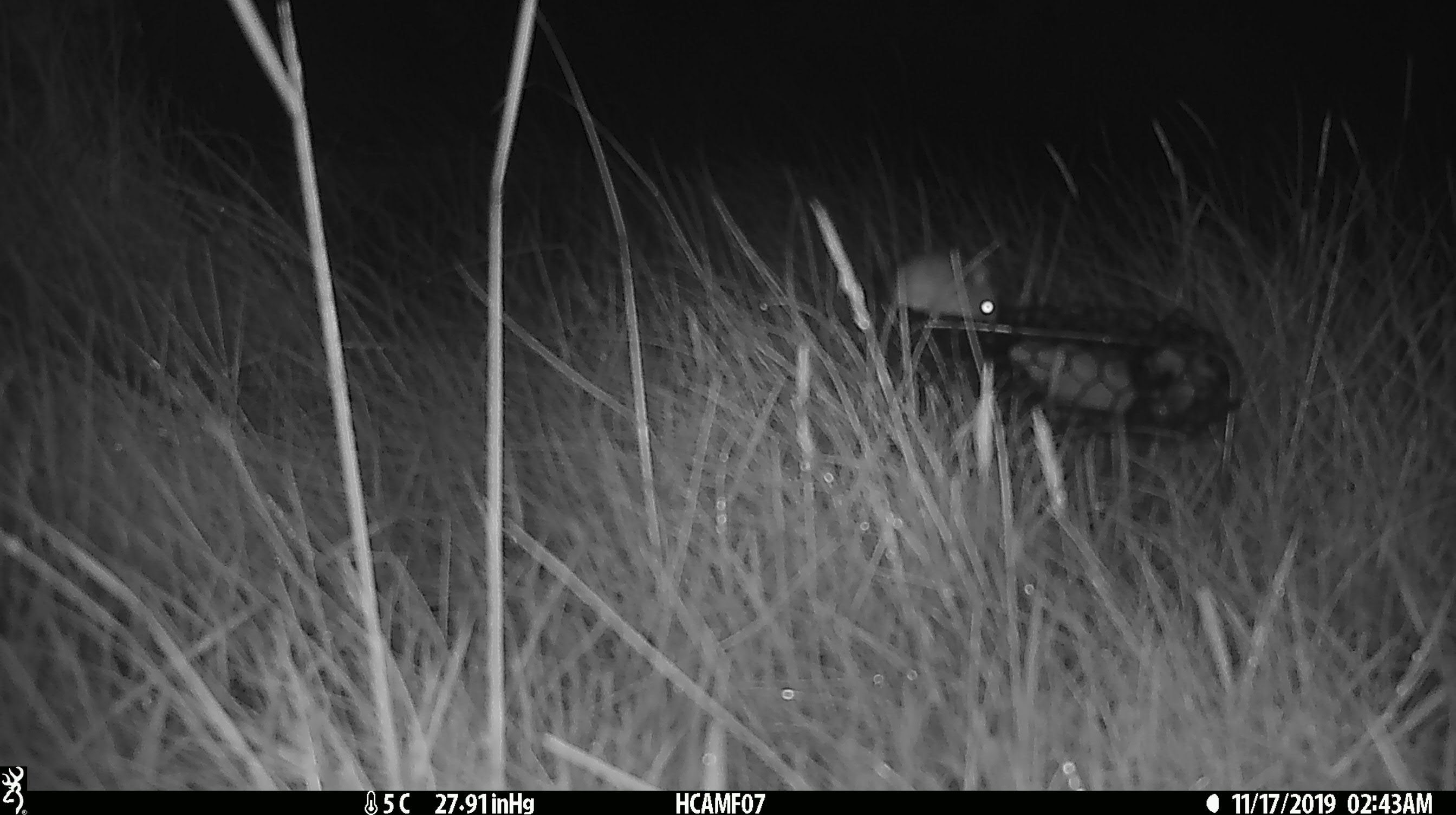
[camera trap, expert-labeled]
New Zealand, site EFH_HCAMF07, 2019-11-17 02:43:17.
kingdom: Animalia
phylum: Chordata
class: Mammalia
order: Rodentia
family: Muridae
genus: Mus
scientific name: Mus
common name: mouse